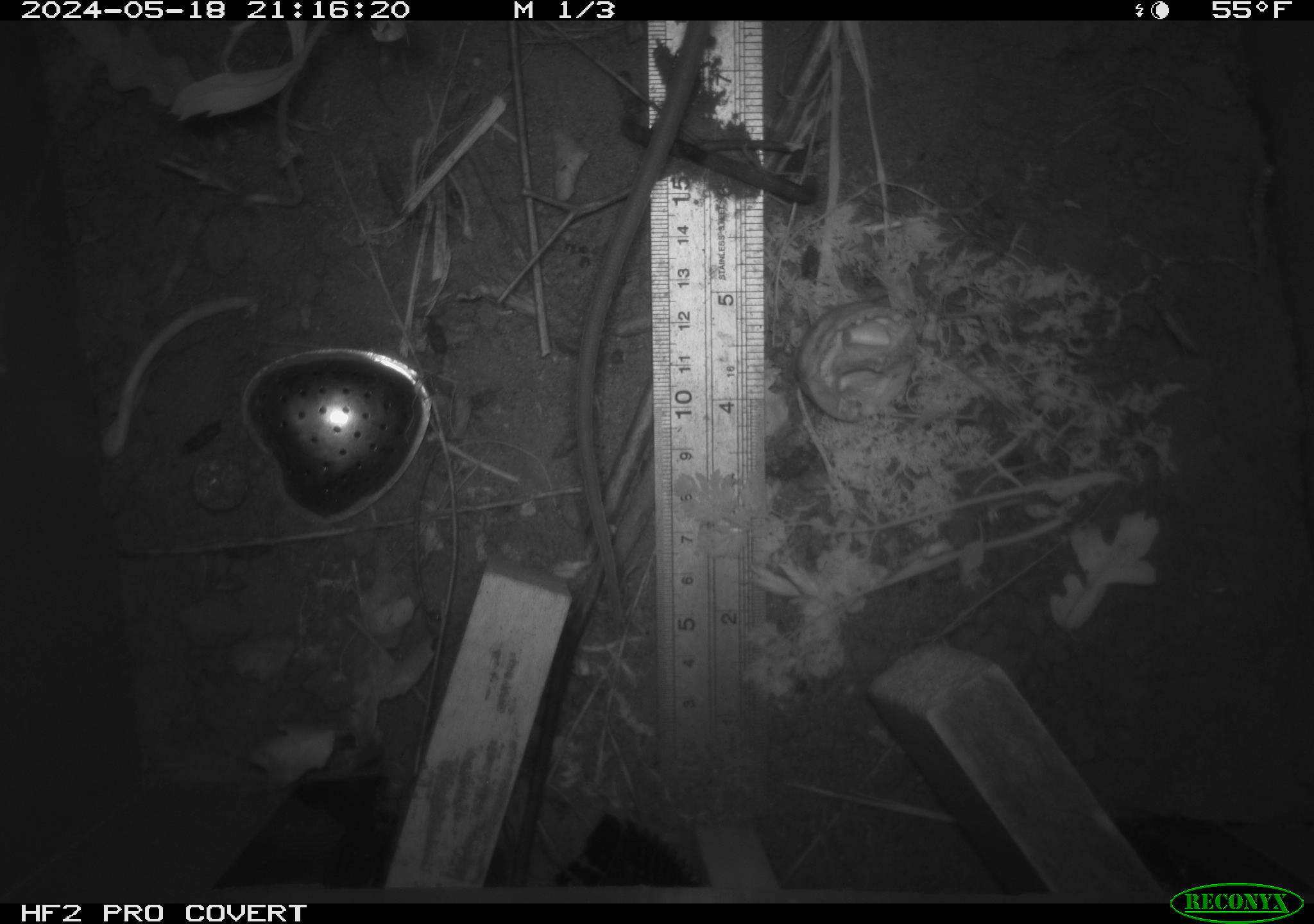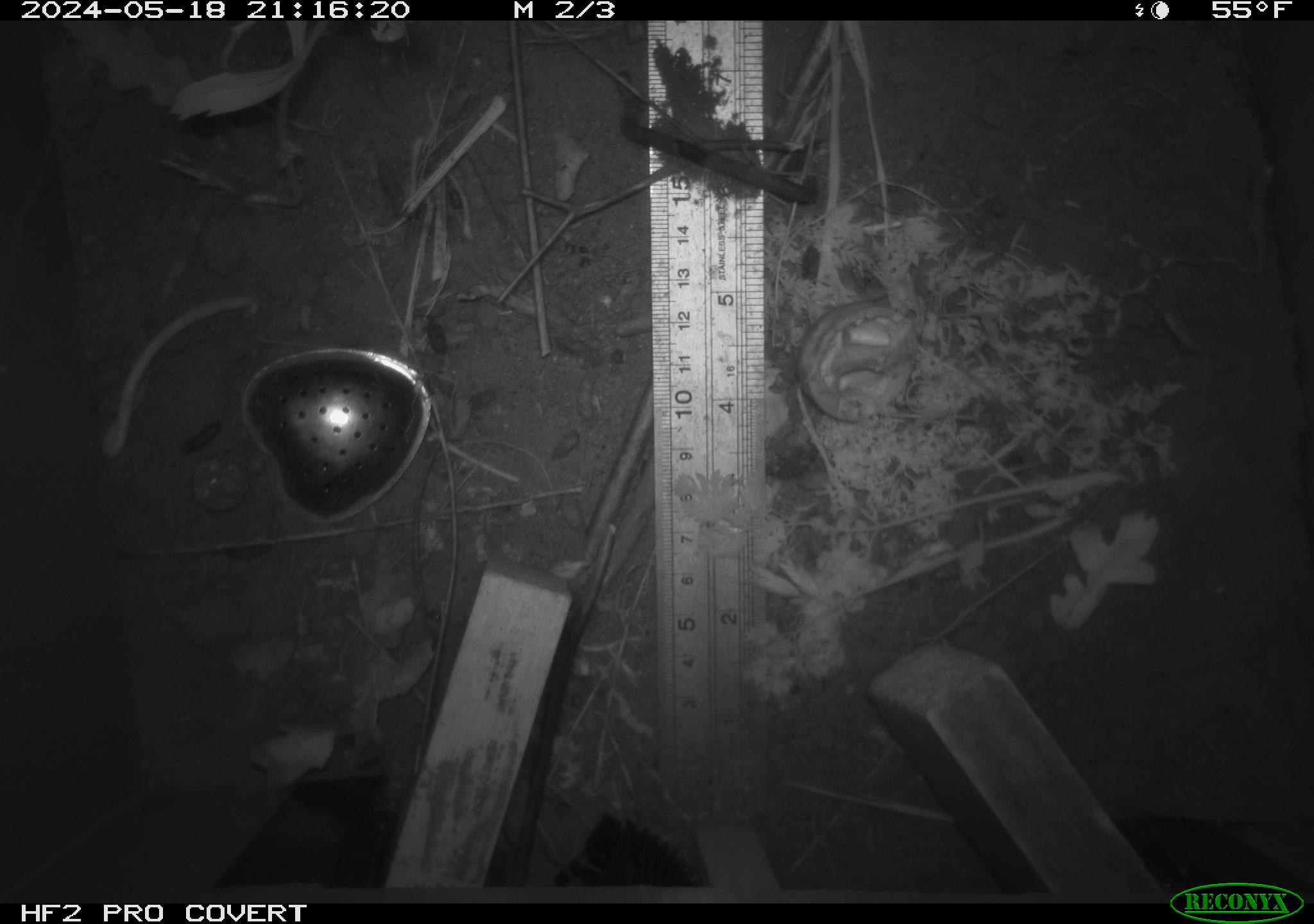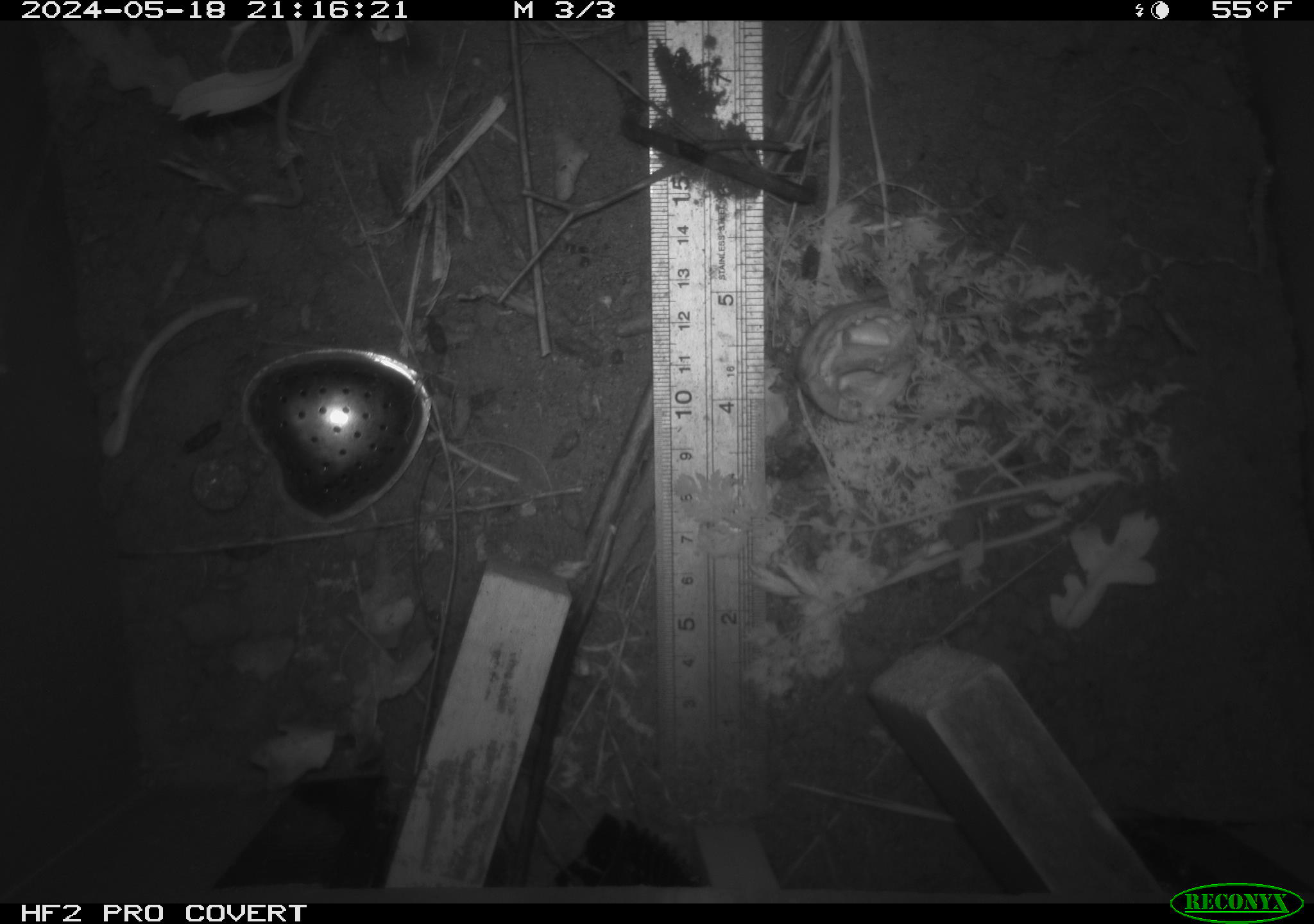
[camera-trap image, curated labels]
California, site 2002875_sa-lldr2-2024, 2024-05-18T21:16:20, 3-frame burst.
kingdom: Animalia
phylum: Chordata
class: Mammalia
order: Rodentia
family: Muridae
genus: Rattus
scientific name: Rattus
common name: rat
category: rattus species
Rattus species (rat) (Rattus).